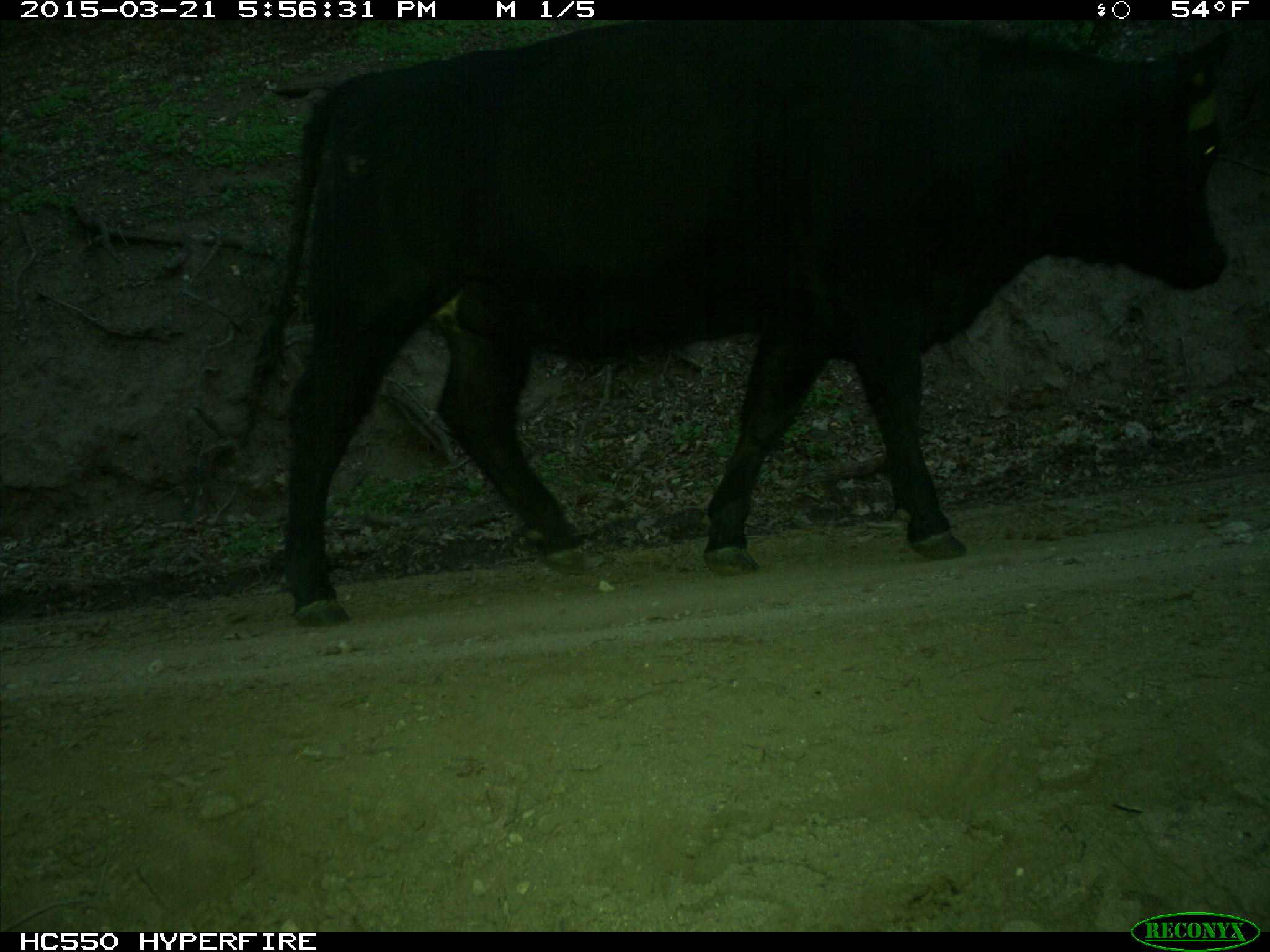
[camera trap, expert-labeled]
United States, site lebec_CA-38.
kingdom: Animalia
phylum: Chordata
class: Mammalia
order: Artiodactyla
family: Bovidae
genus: Bos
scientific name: Bos taurus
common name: domestic cow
Bos taurus (domestic cow).